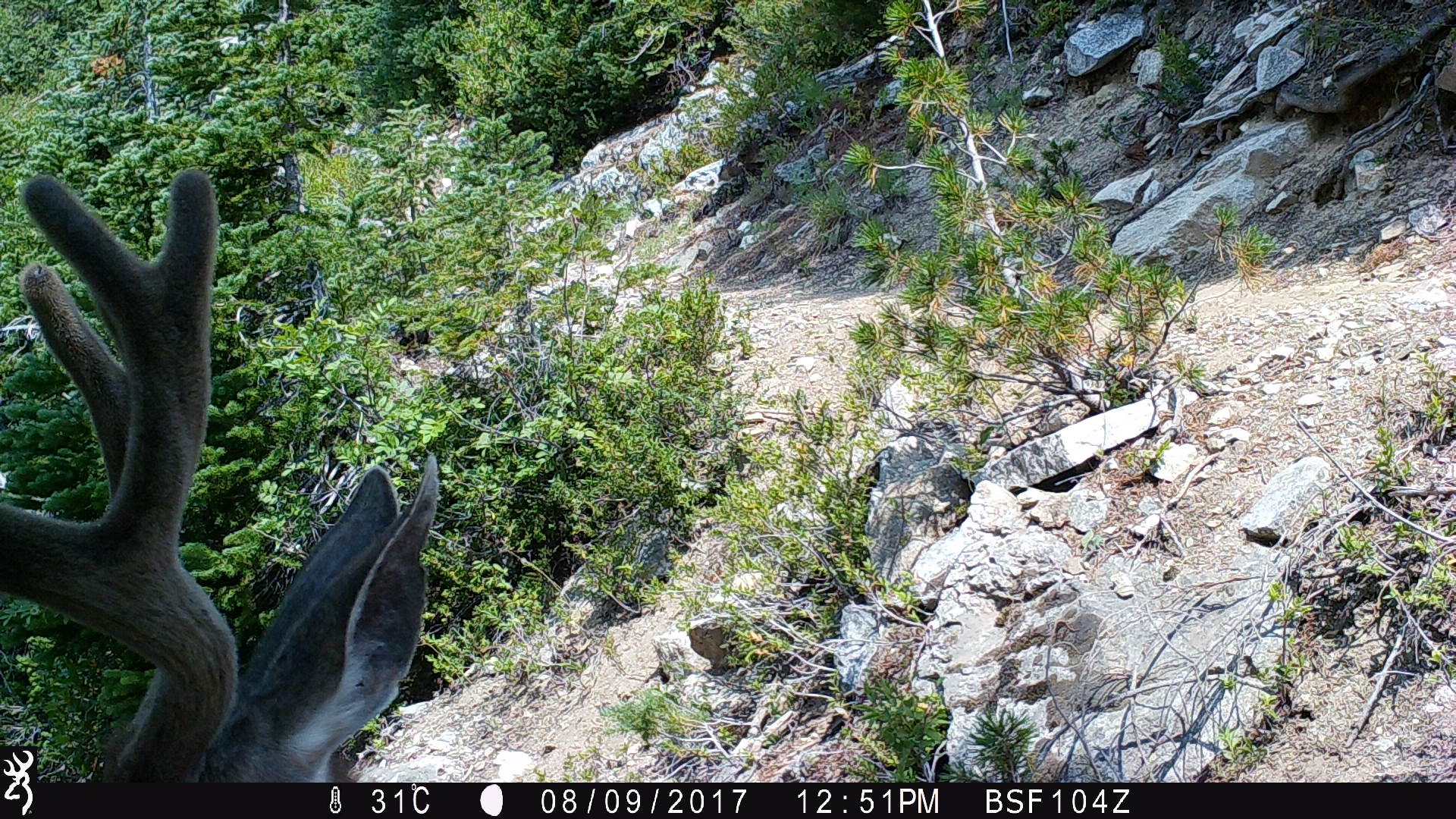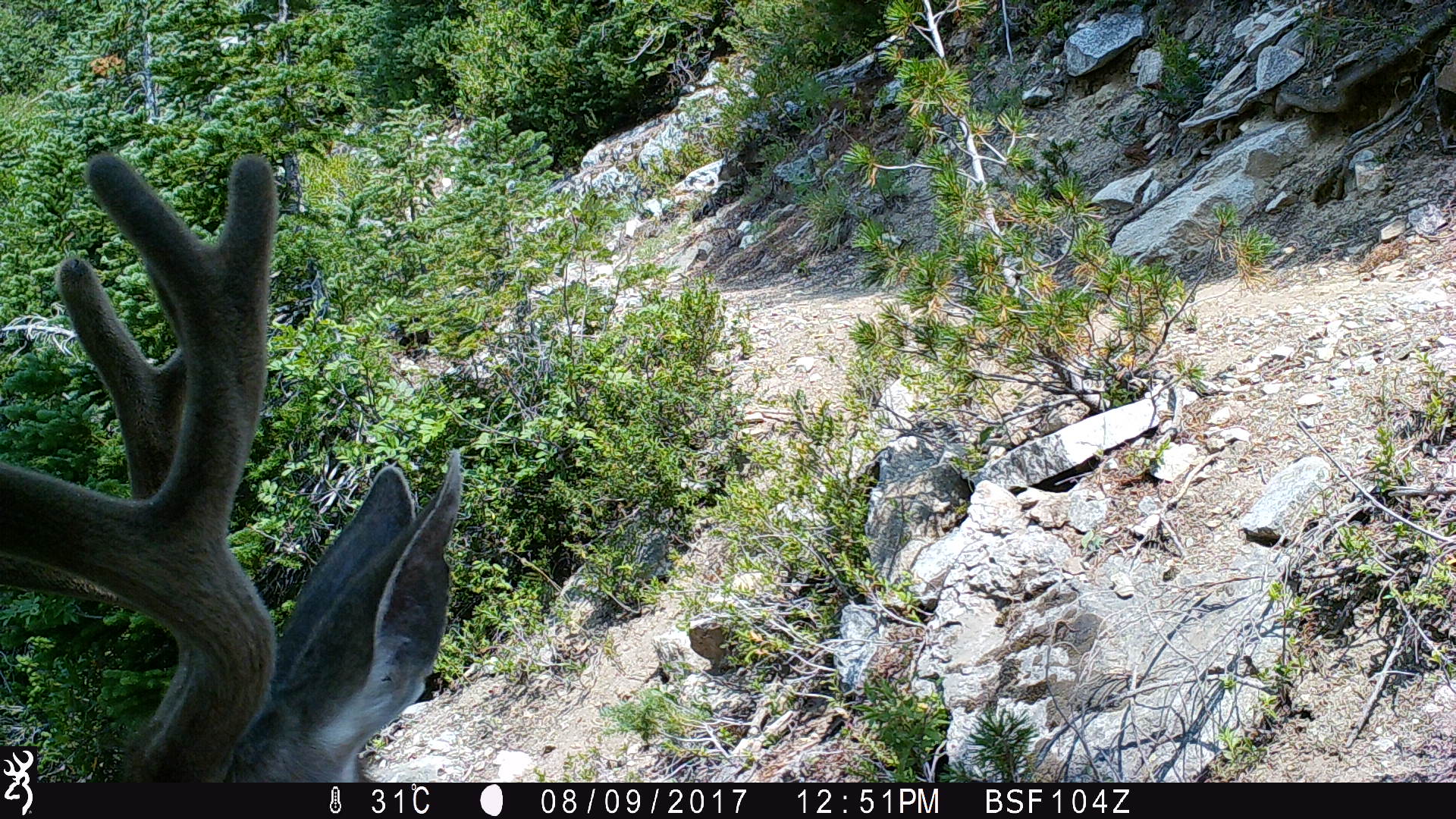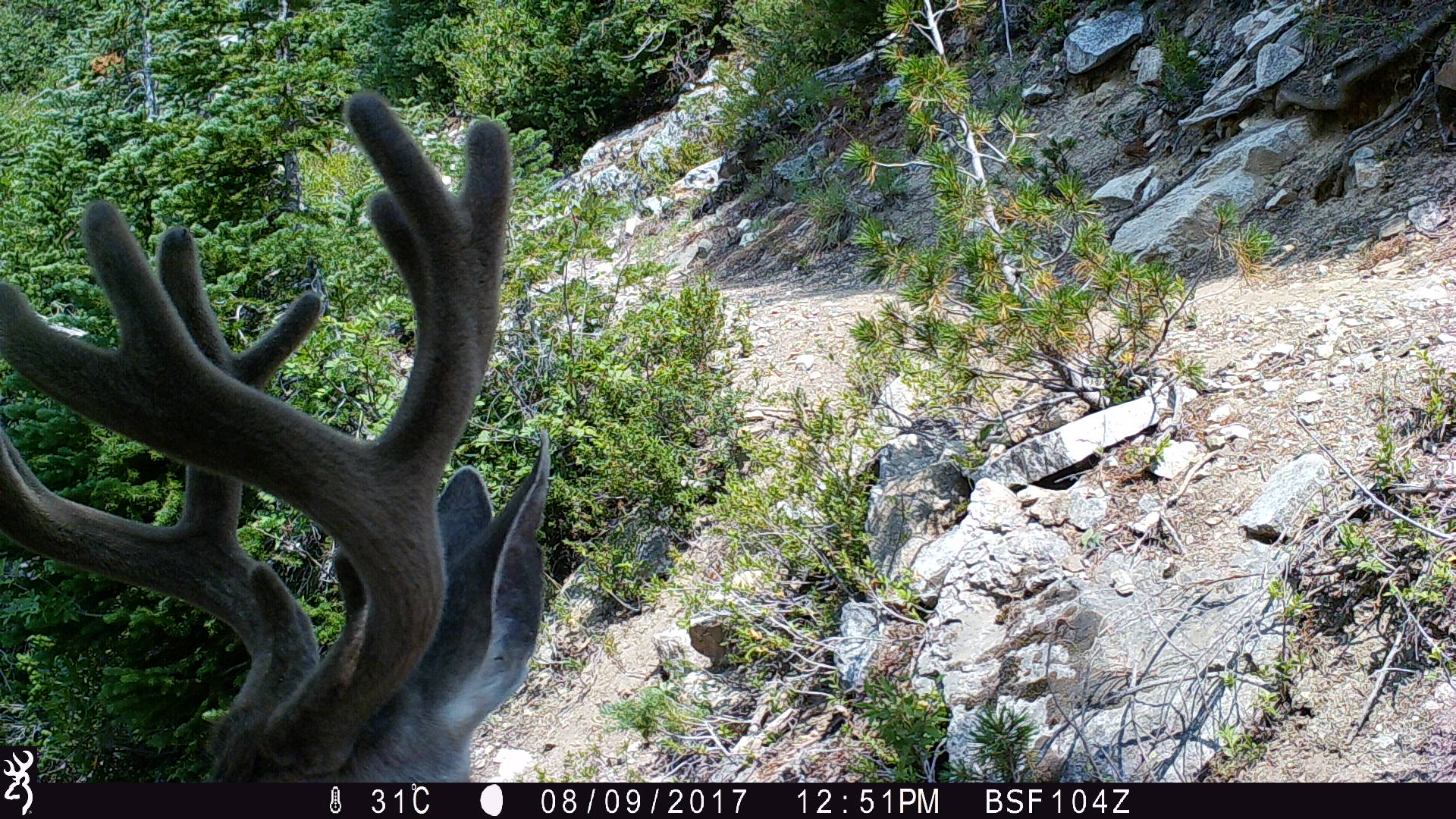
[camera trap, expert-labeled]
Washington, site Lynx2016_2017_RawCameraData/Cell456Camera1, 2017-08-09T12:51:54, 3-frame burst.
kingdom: Animalia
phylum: Chordata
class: Mammalia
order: Artiodactyla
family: Cervidae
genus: Odocoileus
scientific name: Odocoileus hemionus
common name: mule deer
Odocoileus hemionus (mule deer). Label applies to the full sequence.